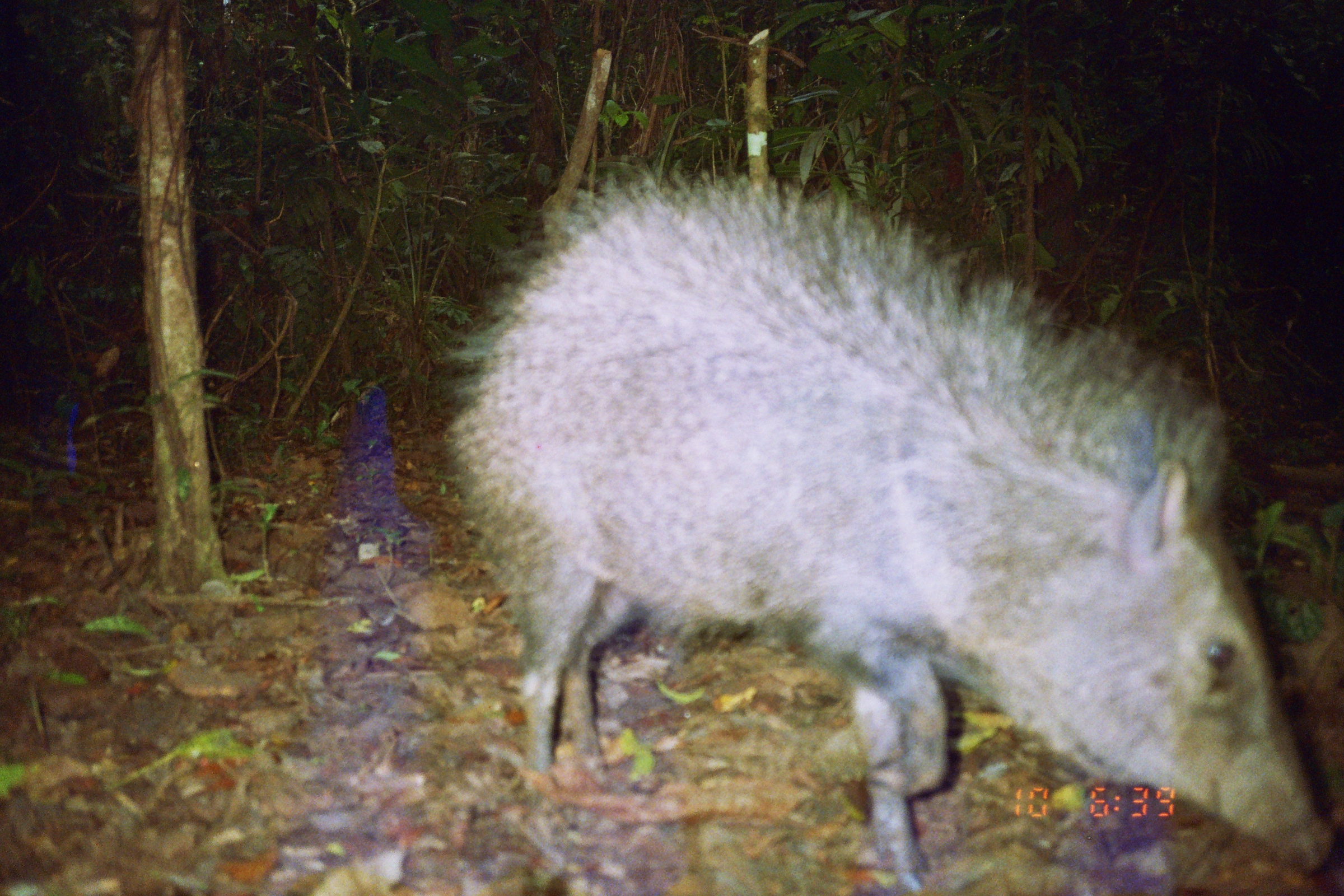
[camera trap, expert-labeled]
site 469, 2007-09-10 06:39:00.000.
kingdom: Animalia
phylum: Chordata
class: Mammalia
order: Artiodactyla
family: Tayassuidae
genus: Pecari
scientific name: Pecari tajacu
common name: collared peccary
Pecari tajacu (collared peccary).